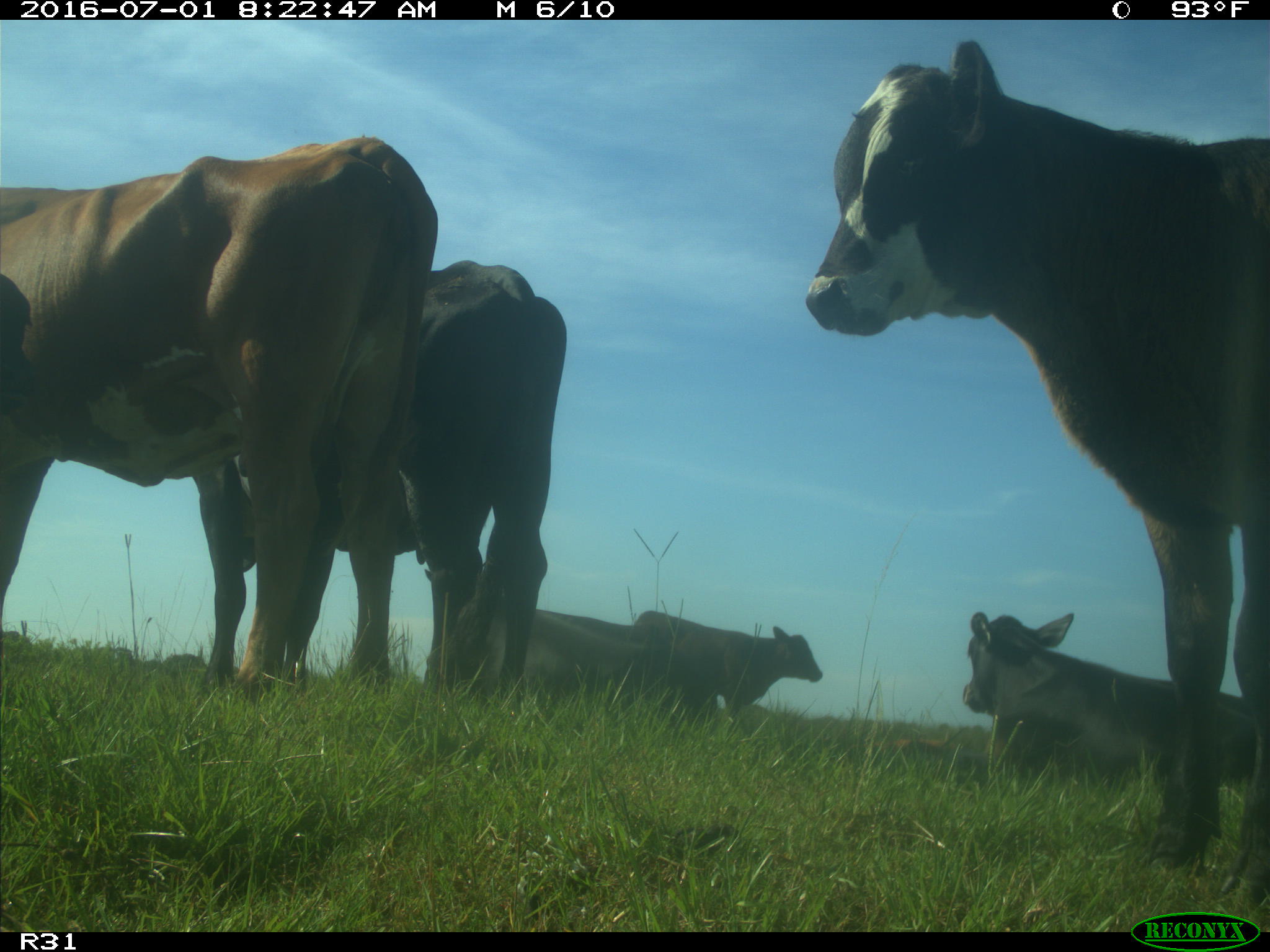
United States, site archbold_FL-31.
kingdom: Animalia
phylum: Chordata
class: Mammalia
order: Artiodactyla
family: Bovidae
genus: Bos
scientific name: Bos taurus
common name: domestic cow